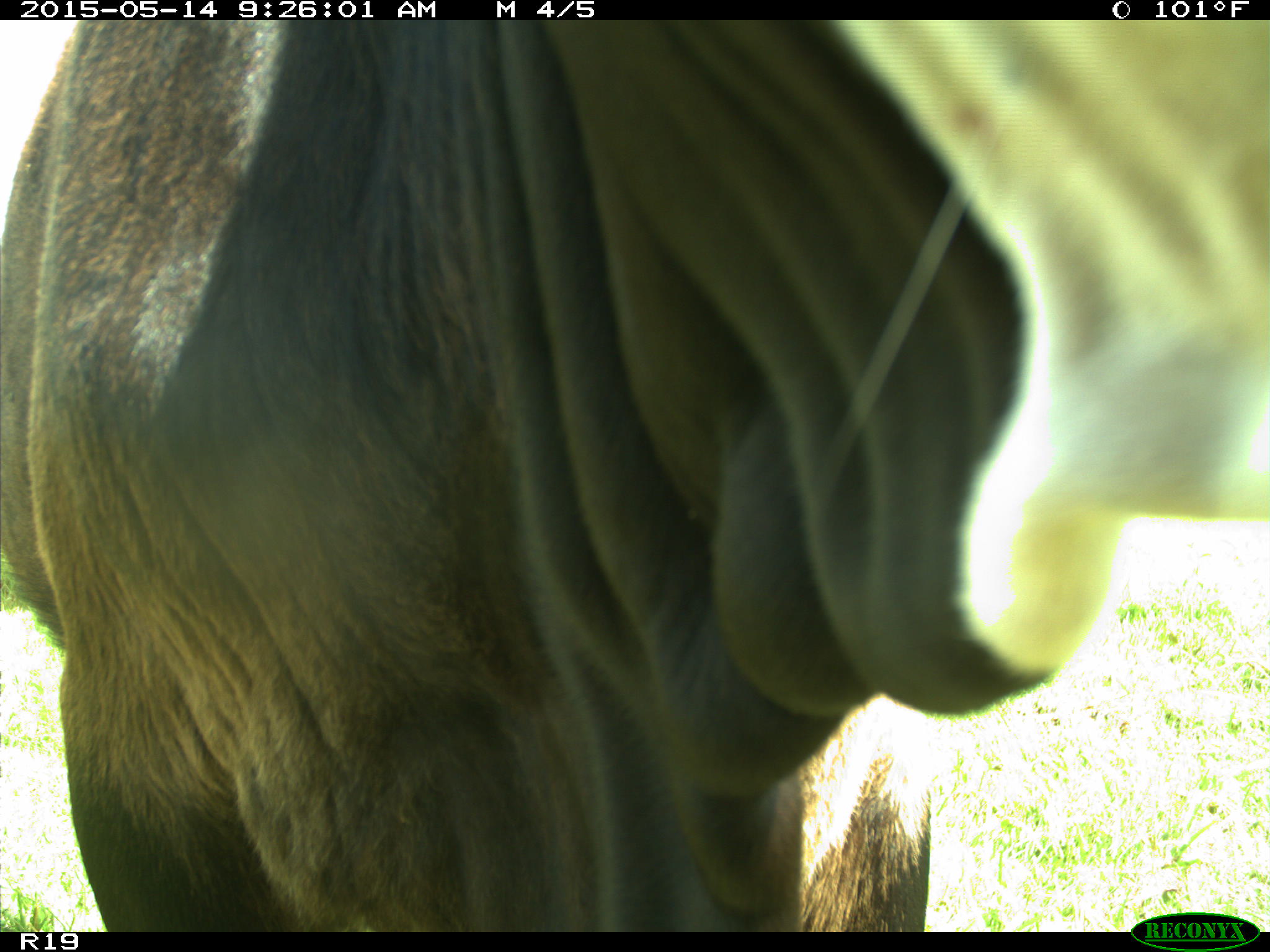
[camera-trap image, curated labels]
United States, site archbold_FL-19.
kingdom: Animalia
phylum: Chordata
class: Mammalia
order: Artiodactyla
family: Bovidae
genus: Bos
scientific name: Bos taurus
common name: domestic cow